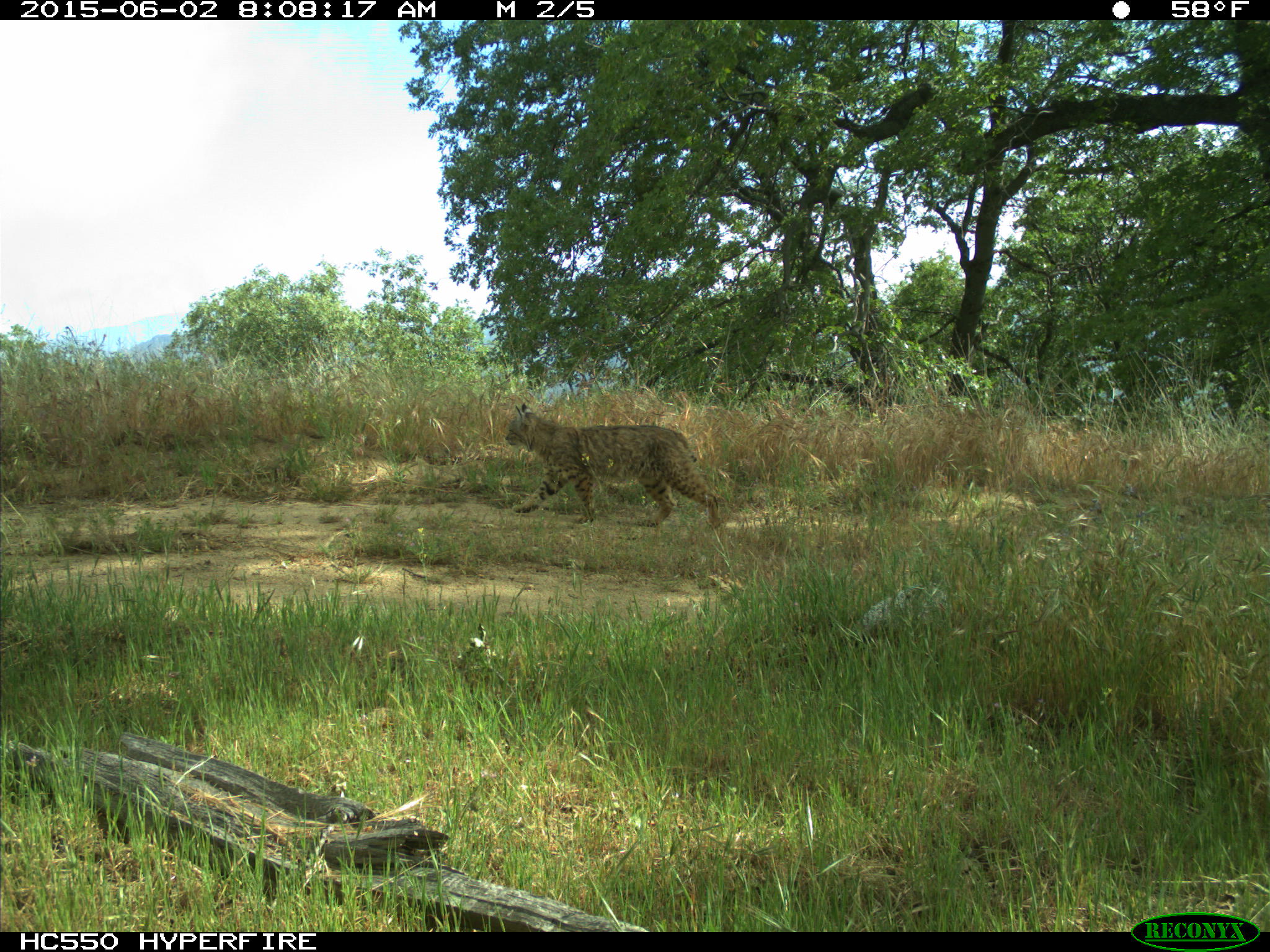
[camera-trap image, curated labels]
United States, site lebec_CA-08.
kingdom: Animalia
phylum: Chordata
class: Mammalia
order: Carnivora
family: Felidae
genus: Lynx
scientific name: Lynx rufus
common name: bobcat